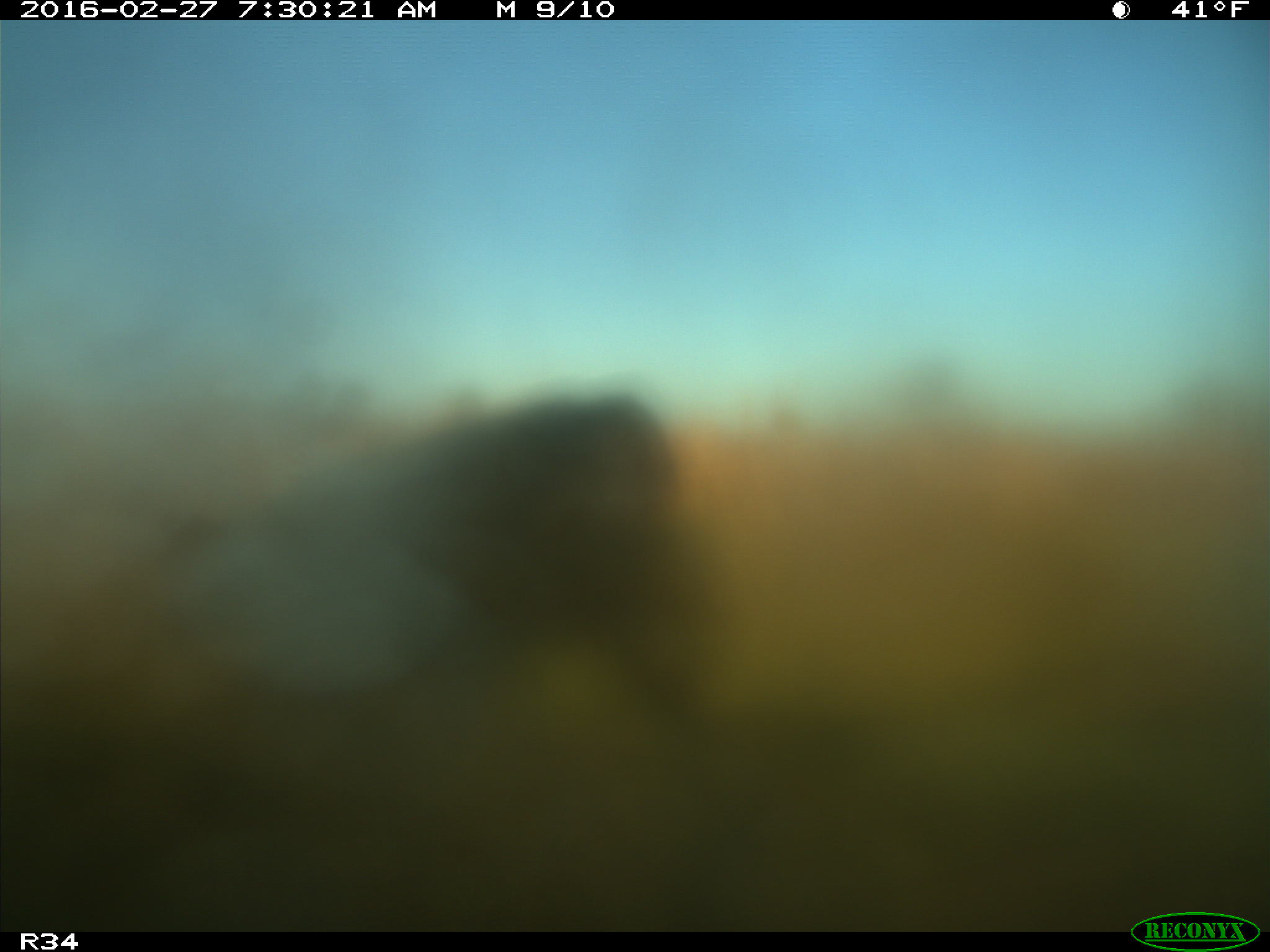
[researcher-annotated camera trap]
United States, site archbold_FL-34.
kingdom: Animalia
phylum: Chordata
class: Mammalia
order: Artiodactyla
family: Bovidae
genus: Bos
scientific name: Bos taurus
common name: domestic cow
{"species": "Bos taurus (domestic cow)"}